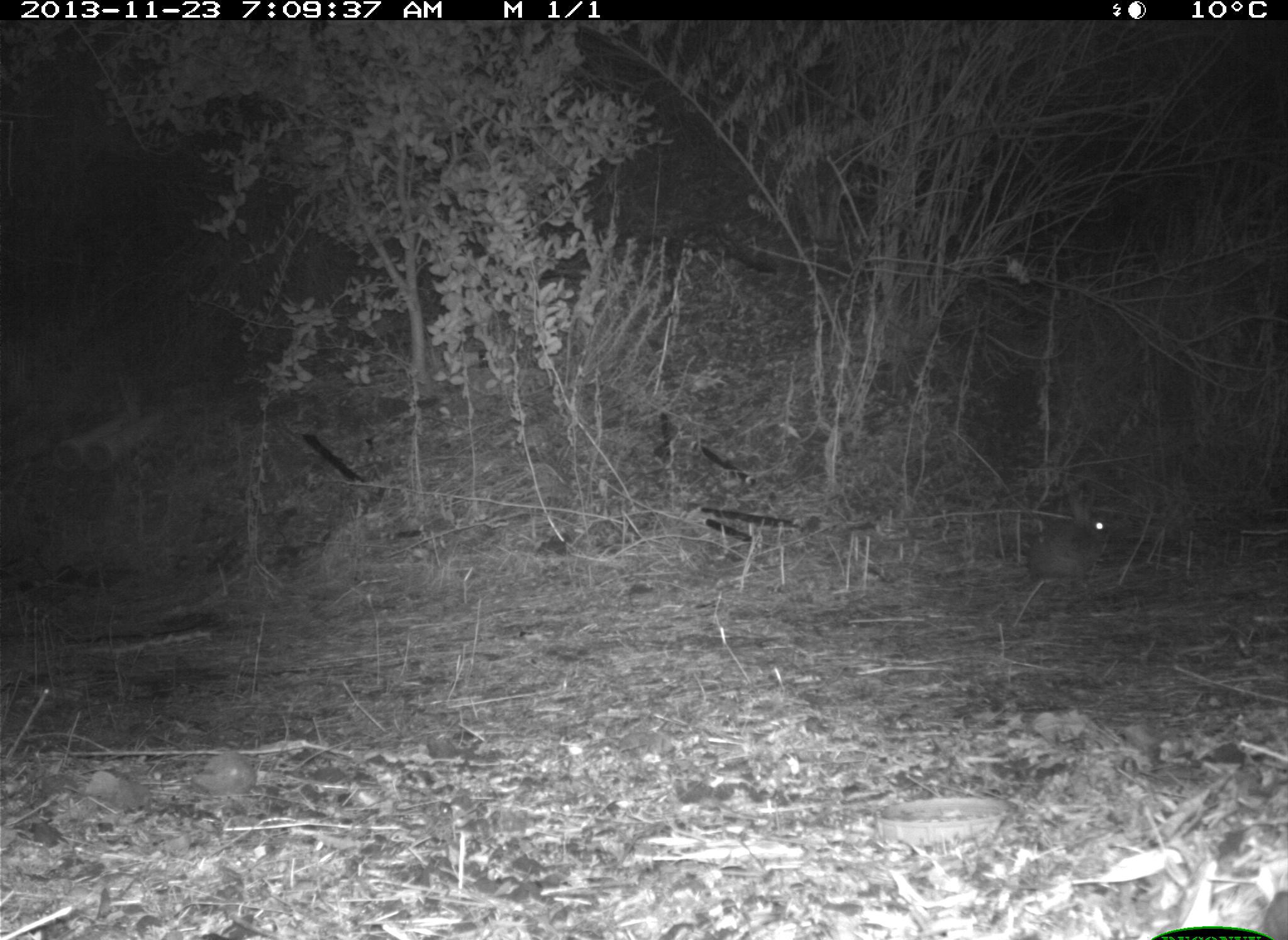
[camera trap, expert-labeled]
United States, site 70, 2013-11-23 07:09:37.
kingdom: Animalia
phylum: Chordata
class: Mammalia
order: Lagomorpha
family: Leporidae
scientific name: Leporidae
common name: rabbits and hares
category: rabbit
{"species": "rabbit (rabbits and hares) (Leporidae)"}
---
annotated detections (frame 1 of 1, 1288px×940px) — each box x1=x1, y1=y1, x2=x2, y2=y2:
rabbit: x1=1026, y1=487, x2=1116, y2=579